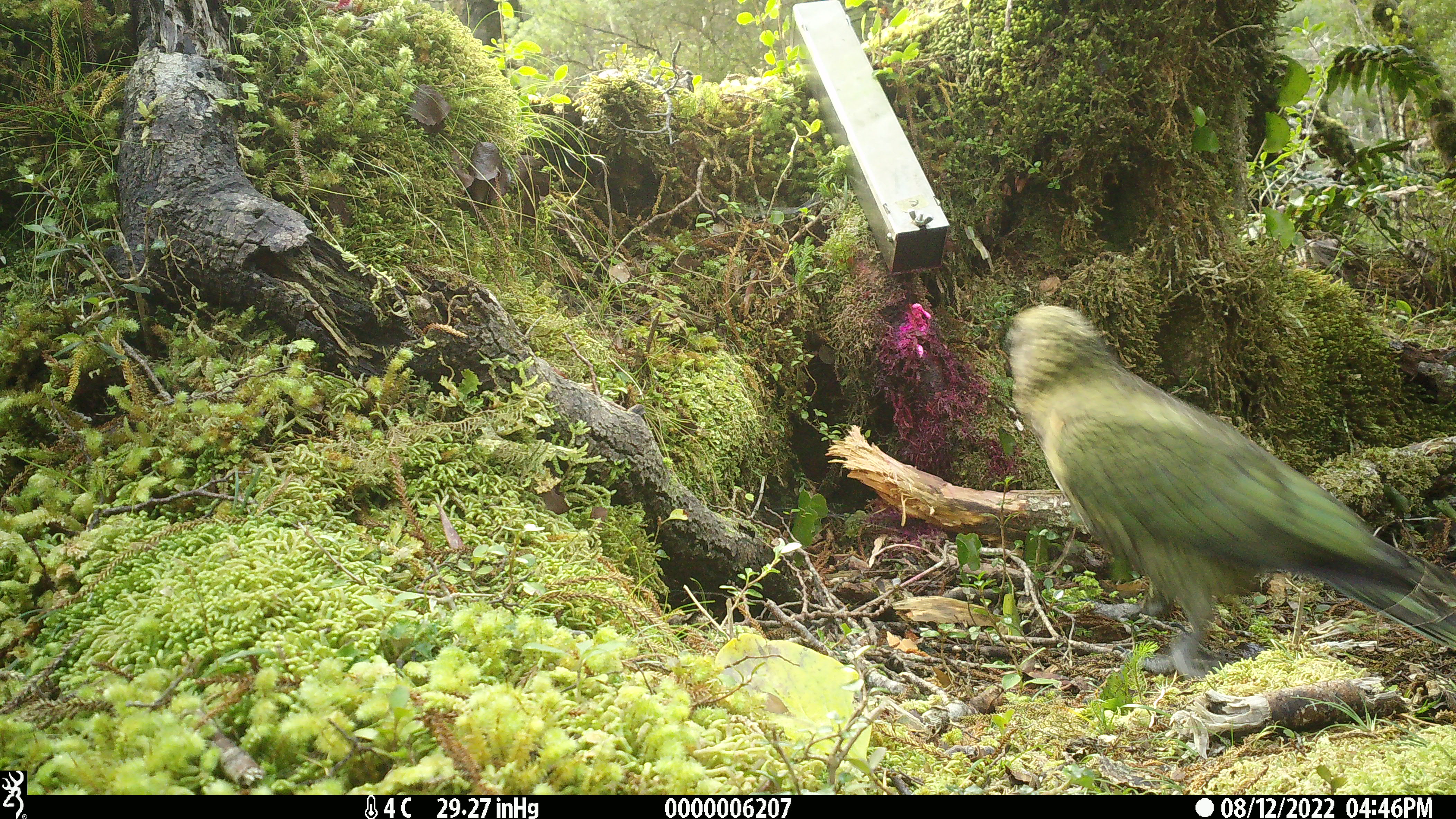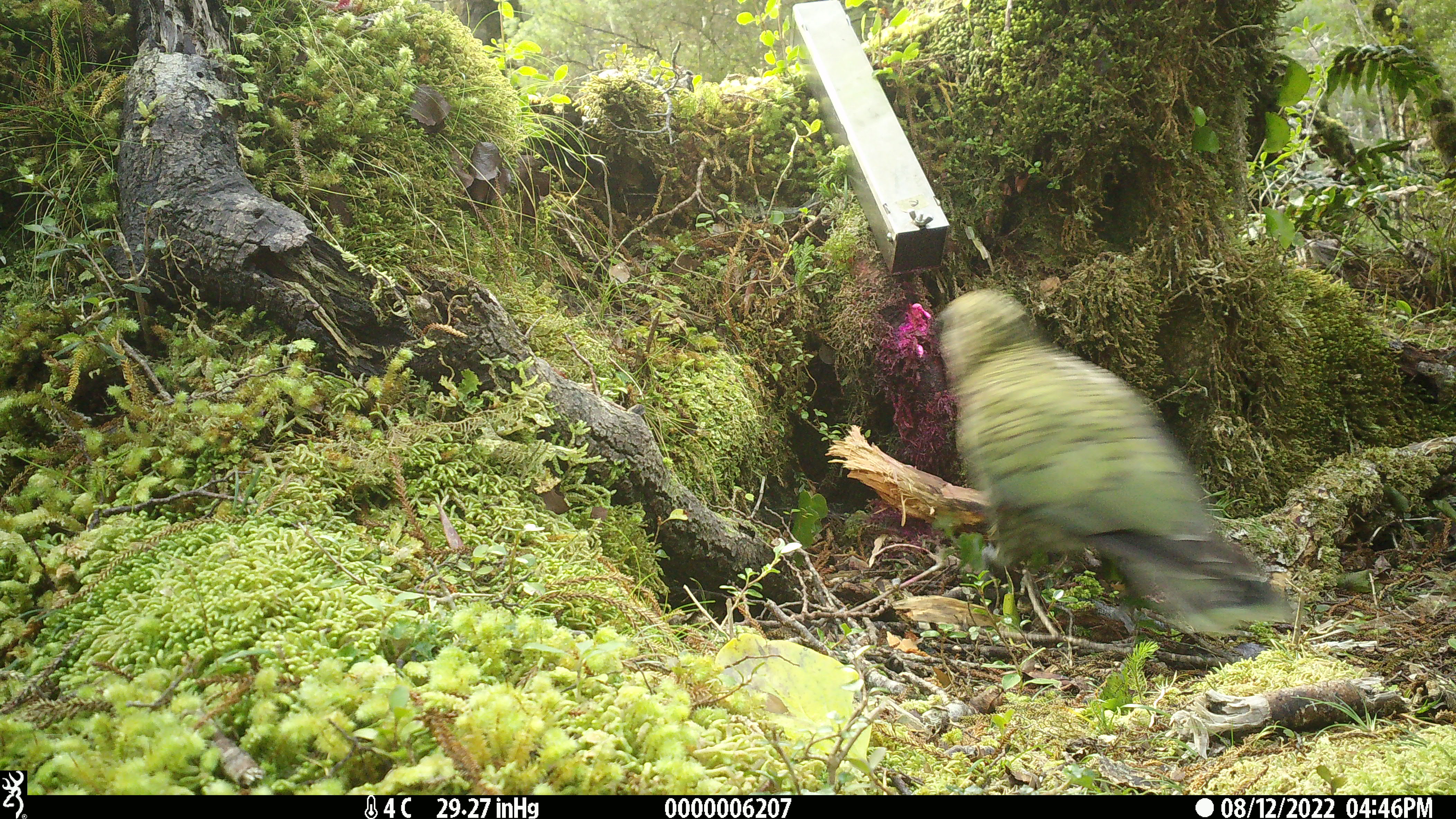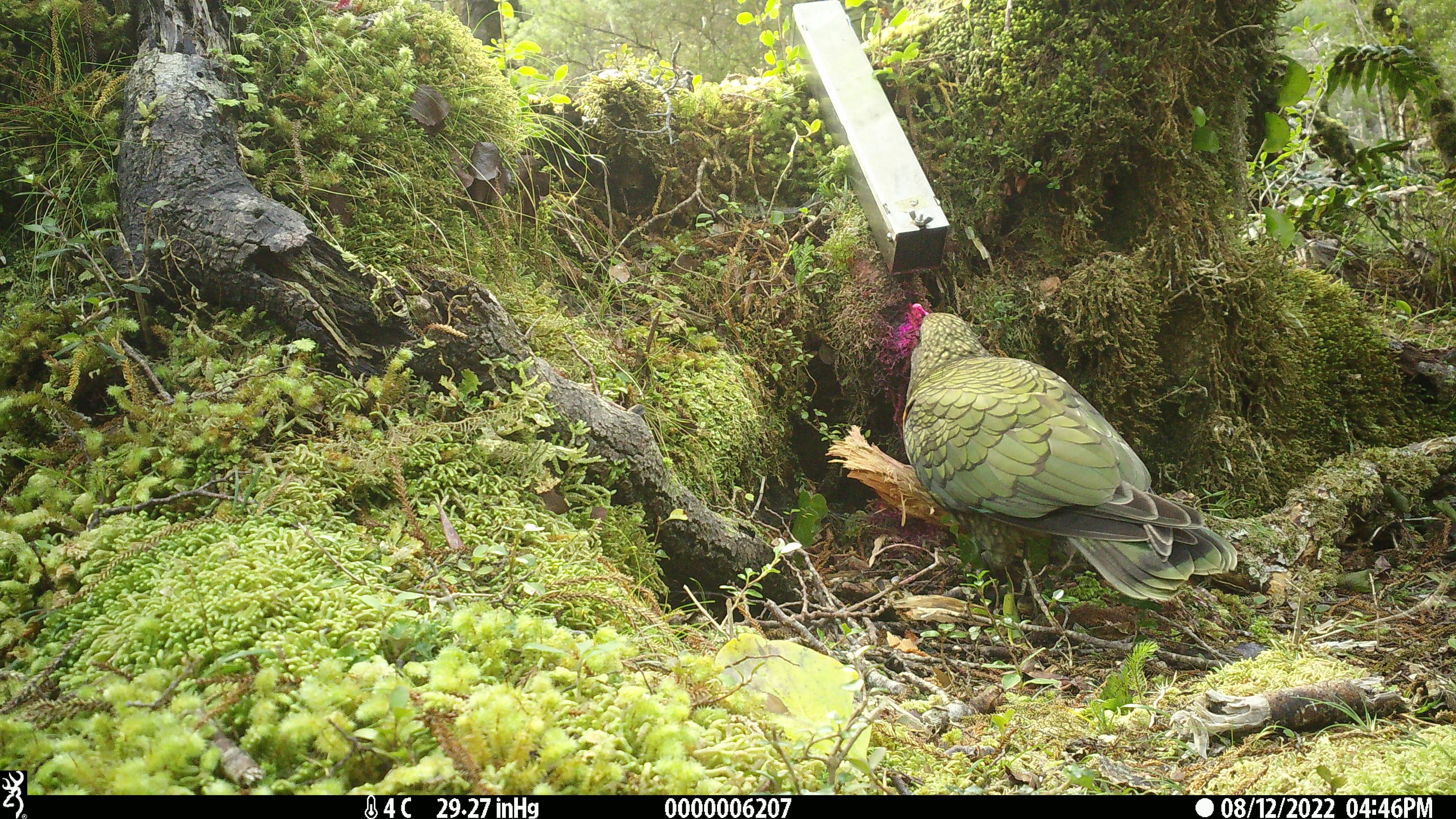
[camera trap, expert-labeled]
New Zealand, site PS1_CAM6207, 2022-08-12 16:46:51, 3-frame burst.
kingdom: Animalia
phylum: Chordata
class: Aves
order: Psittaciformes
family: Strigopidae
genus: Nestor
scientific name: Nestor notabilis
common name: kea